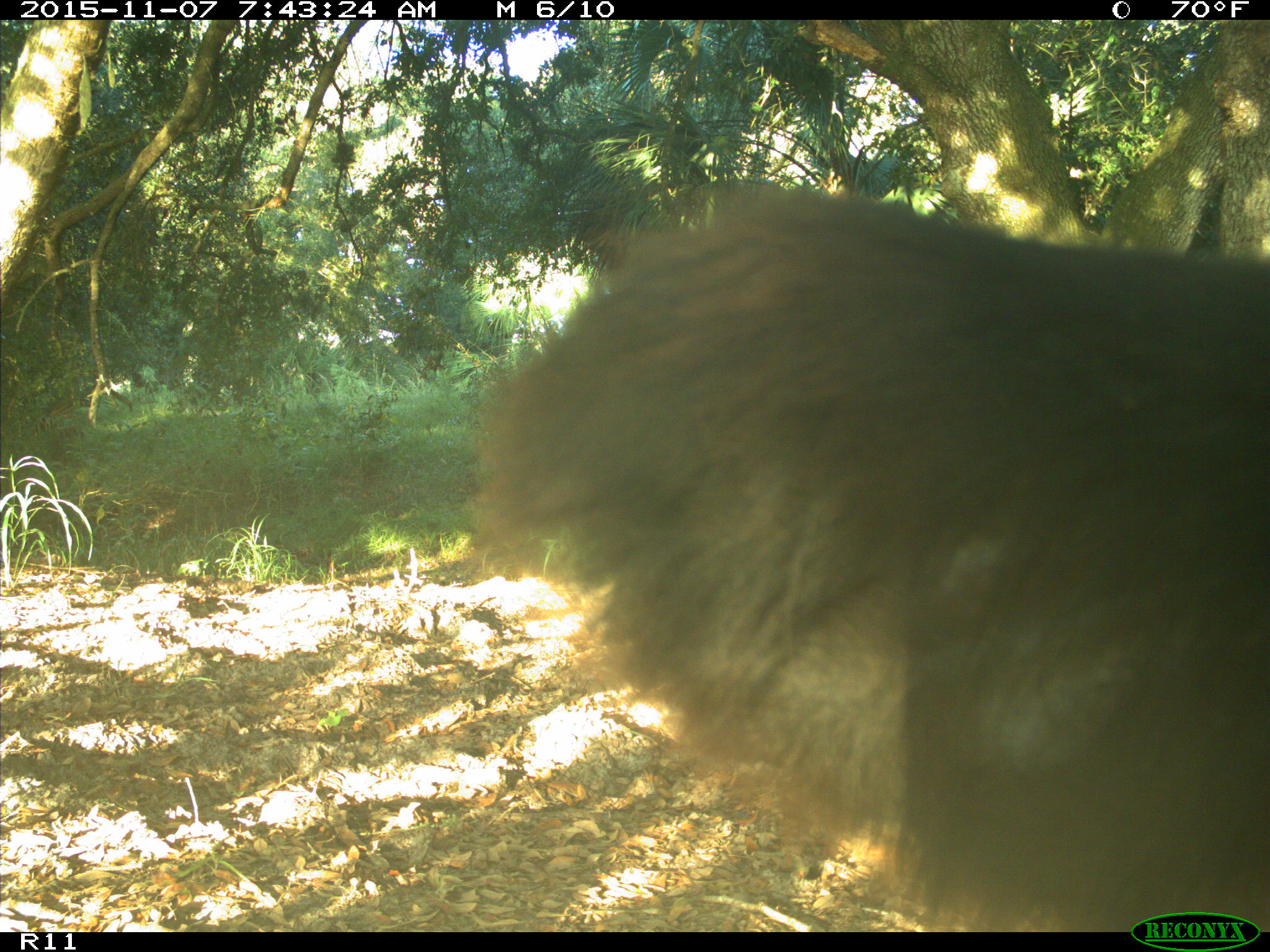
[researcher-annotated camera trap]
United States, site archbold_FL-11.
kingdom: Animalia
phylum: Chordata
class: Mammalia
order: Artiodactyla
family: Bovidae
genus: Bos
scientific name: Bos taurus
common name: domestic cow